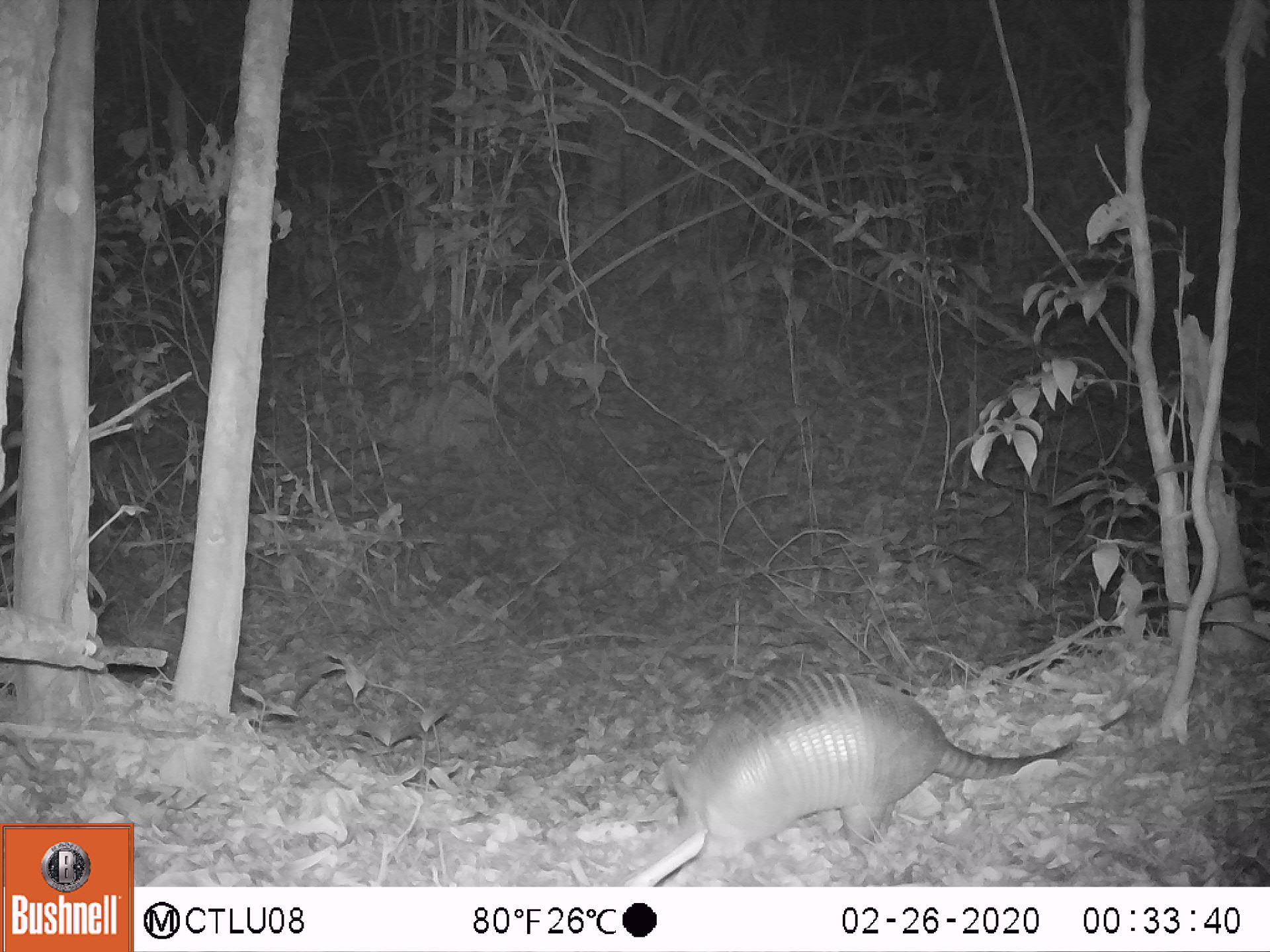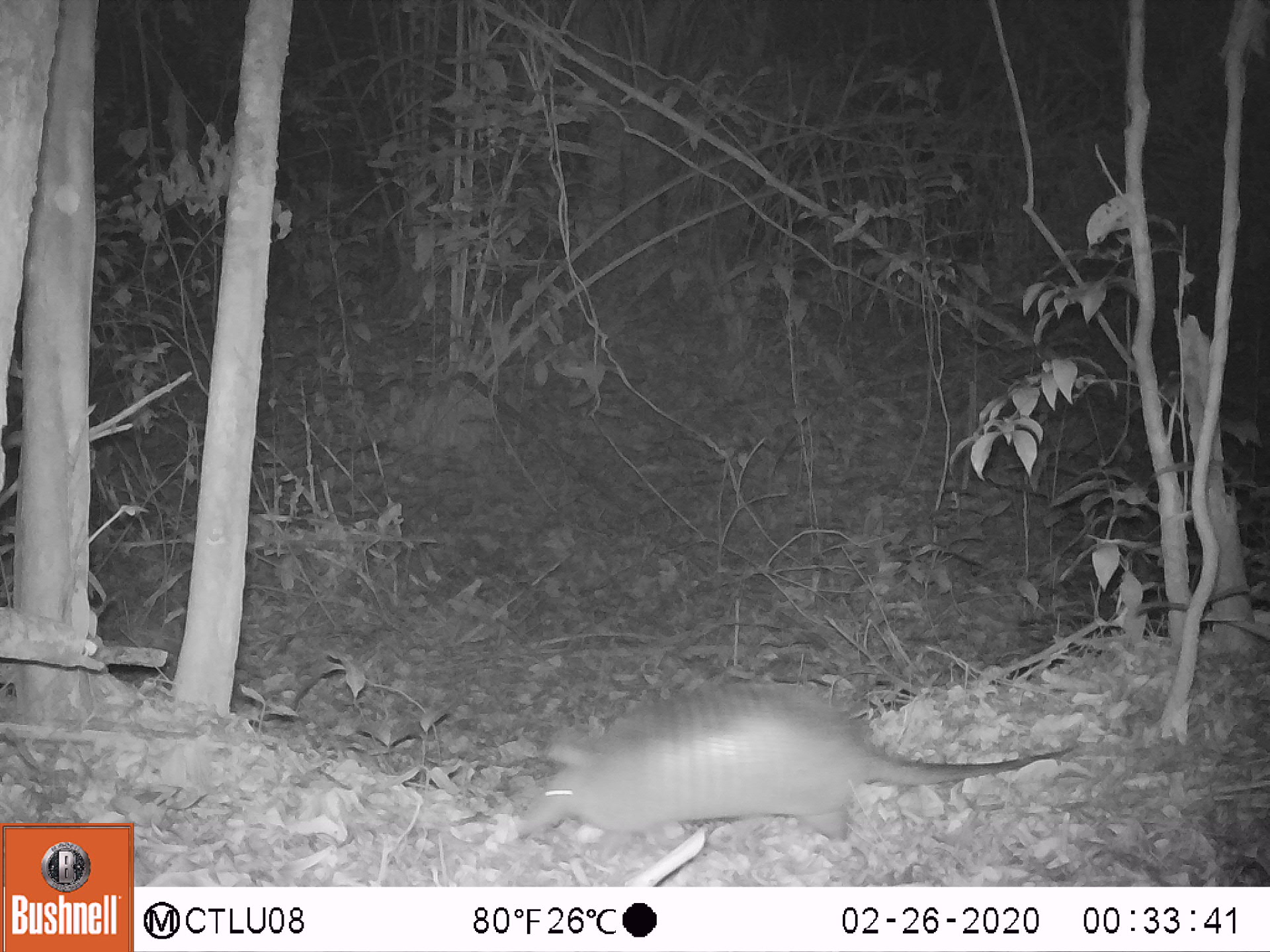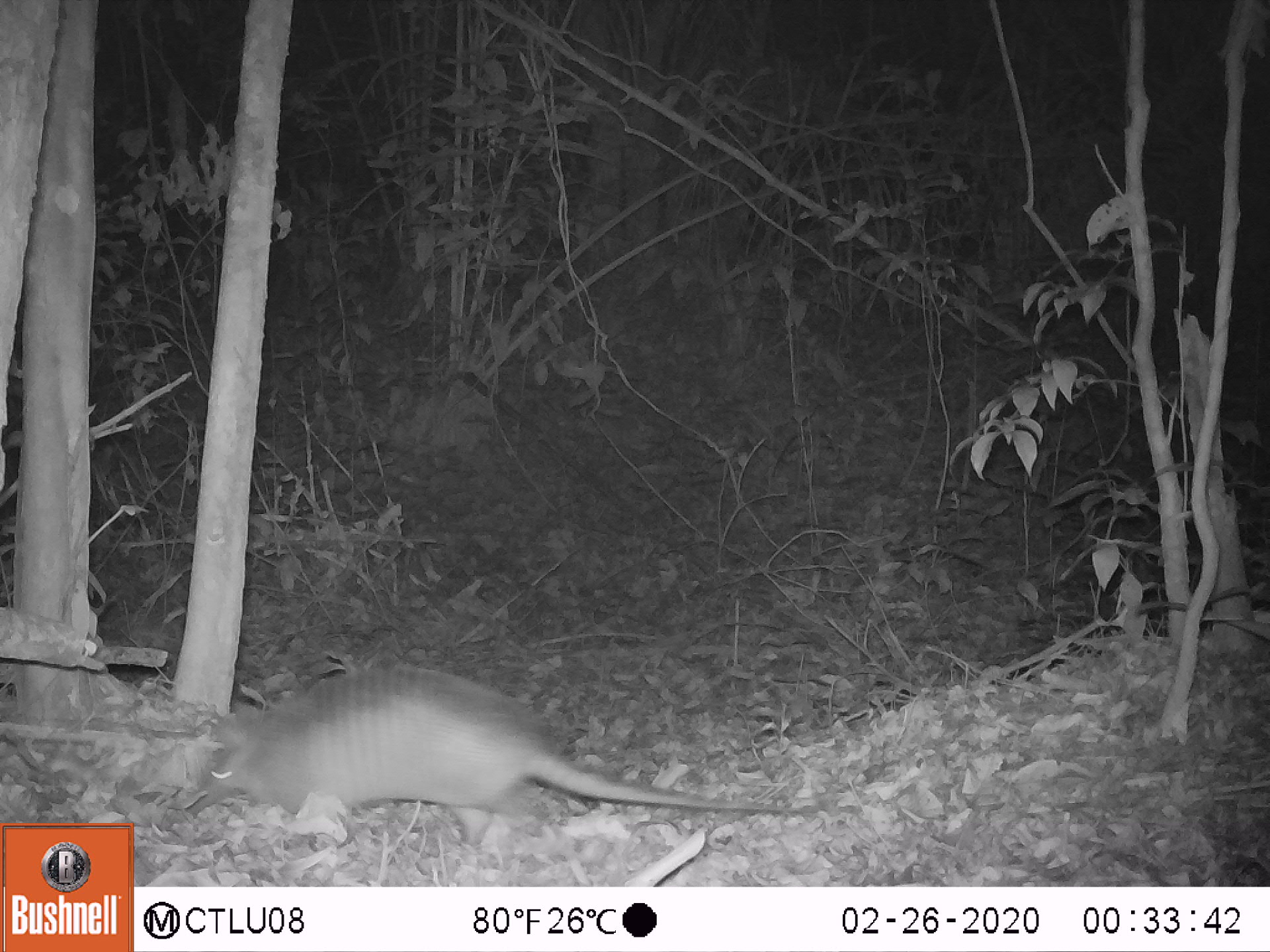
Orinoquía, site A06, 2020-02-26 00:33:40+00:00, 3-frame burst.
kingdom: Animalia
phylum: Chordata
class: Mammalia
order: Cingulata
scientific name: Cingulata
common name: armadillo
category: unknown armadillo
Unknown armadillo (armadillo) (Cingulata).